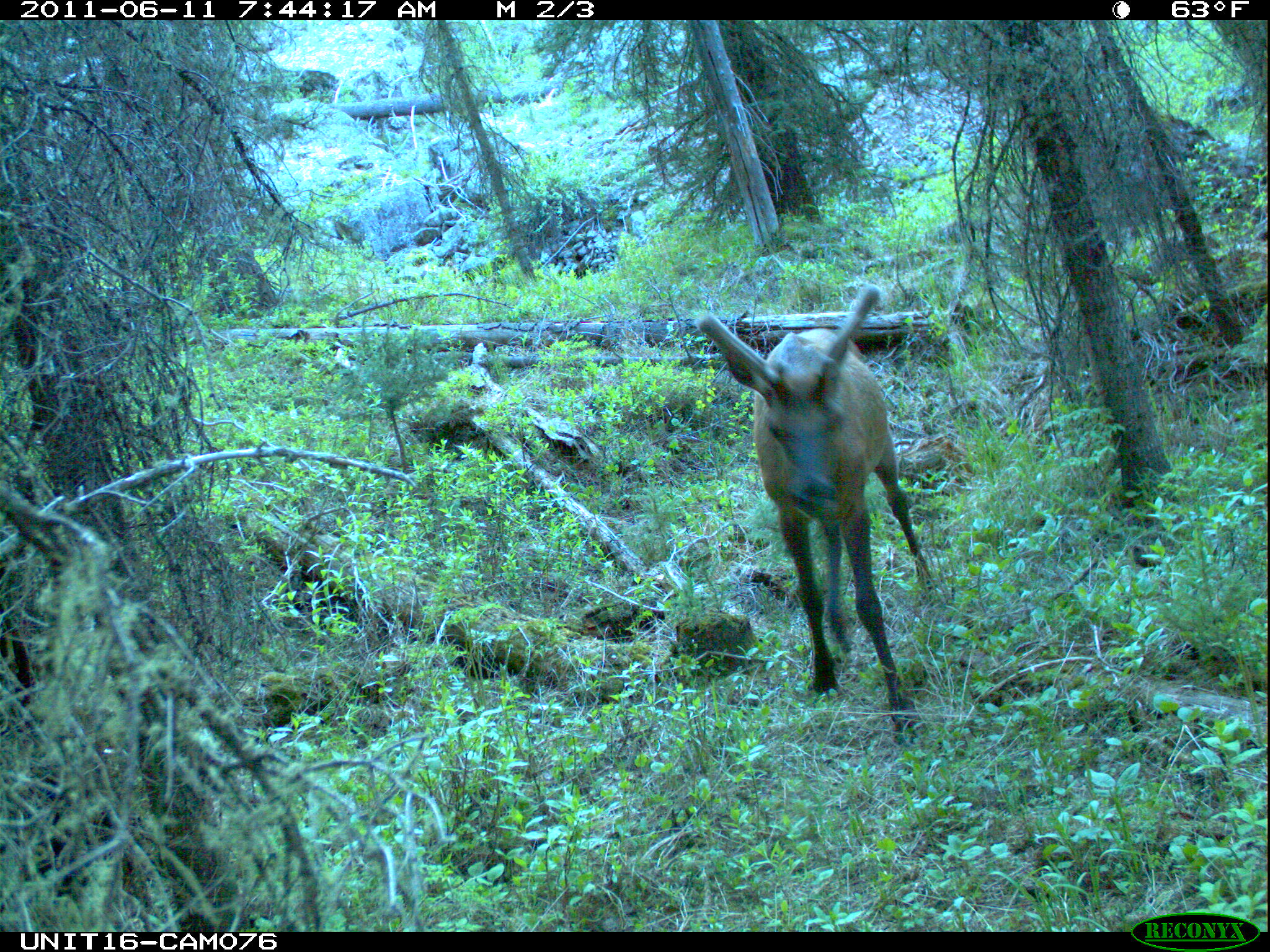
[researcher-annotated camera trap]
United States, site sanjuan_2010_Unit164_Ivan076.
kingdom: Animalia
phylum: Chordata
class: Mammalia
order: Artiodactyla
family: Cervidae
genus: Cervus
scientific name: Cervus elaphus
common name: red deer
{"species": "Cervus elaphus (red deer)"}